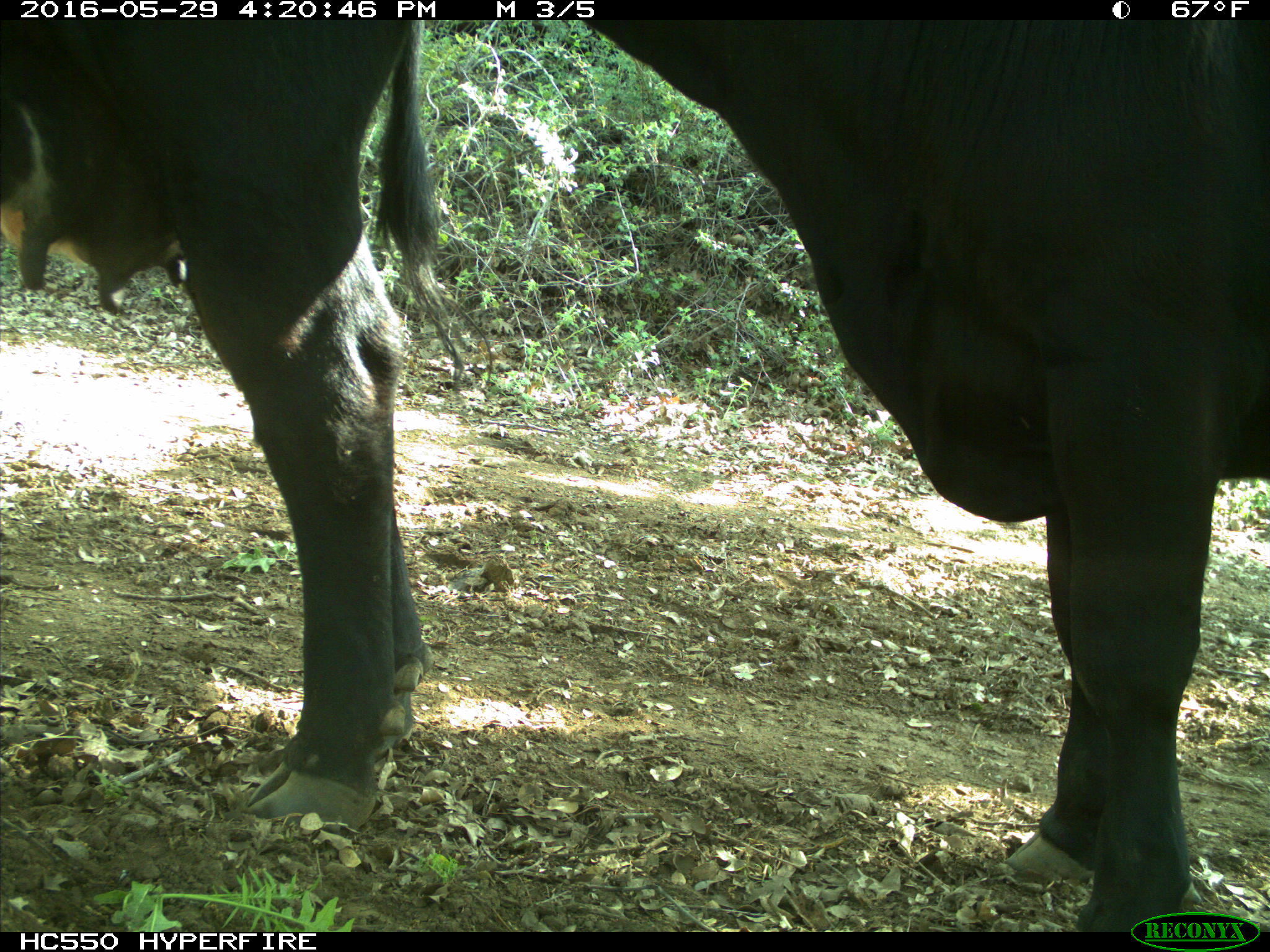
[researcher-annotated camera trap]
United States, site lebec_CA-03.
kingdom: Animalia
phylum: Chordata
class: Mammalia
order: Artiodactyla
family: Bovidae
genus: Bos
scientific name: Bos taurus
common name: domestic cow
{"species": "Bos taurus (domestic cow)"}